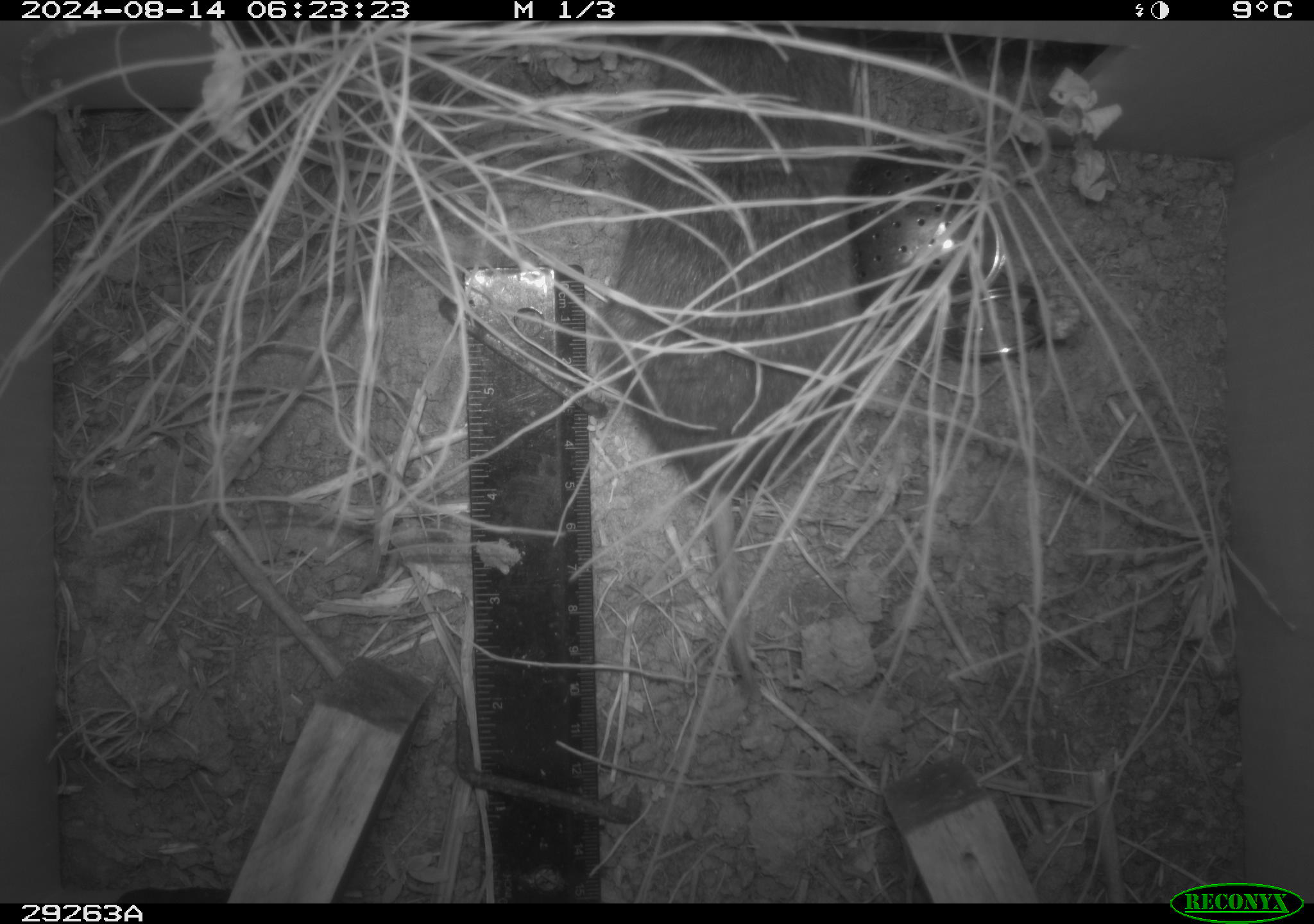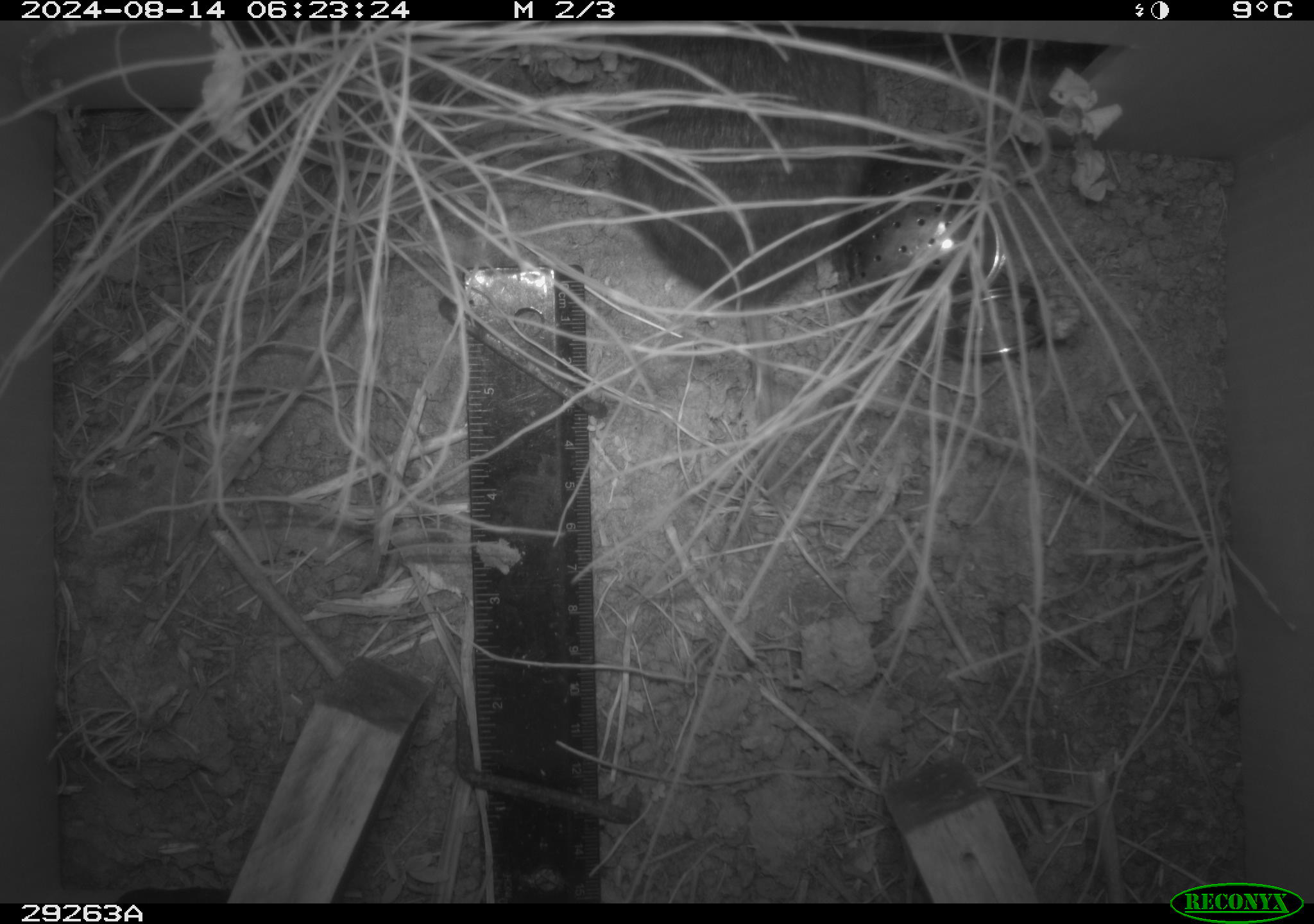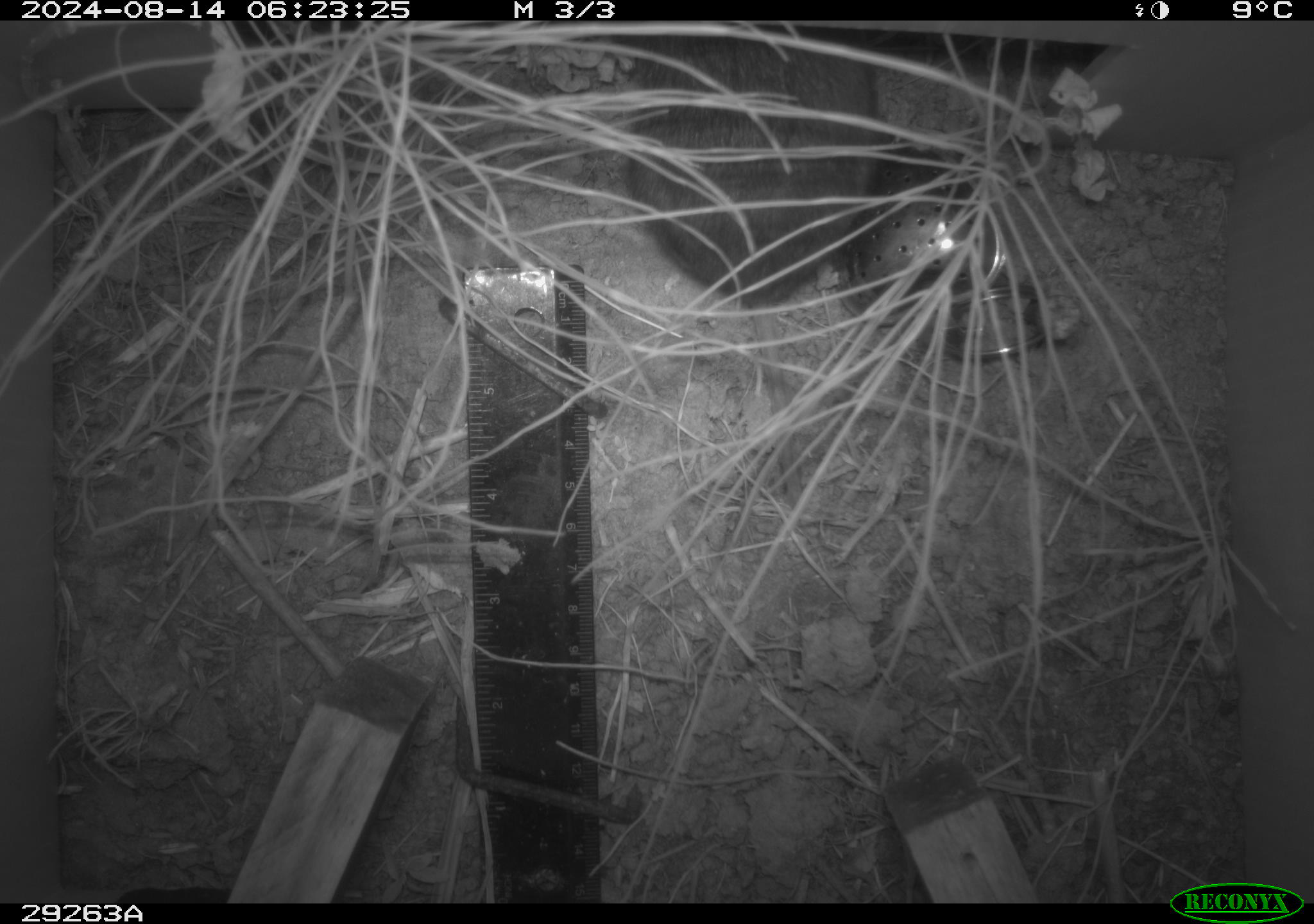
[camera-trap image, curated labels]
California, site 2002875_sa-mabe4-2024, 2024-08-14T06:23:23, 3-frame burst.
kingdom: Animalia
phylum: Chordata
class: Mammalia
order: Rodentia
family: Cricetidae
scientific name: Arvicolinae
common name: voles, lemmings, and muskrats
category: arvicolinae subfamily